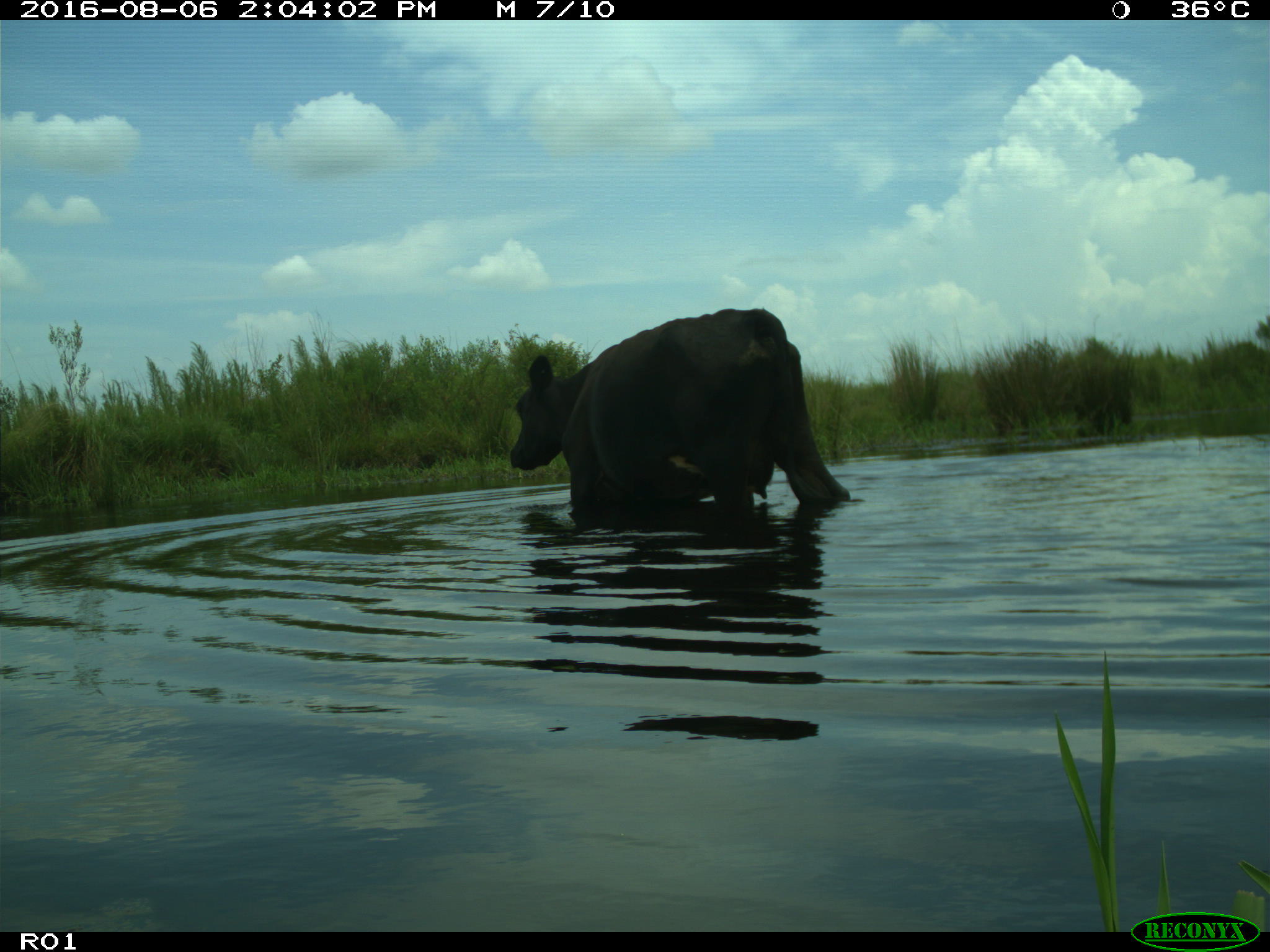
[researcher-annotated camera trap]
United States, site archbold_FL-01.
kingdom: Animalia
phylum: Chordata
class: Mammalia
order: Artiodactyla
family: Bovidae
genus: Bos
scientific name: Bos taurus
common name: domestic cow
Bos taurus (domestic cow).